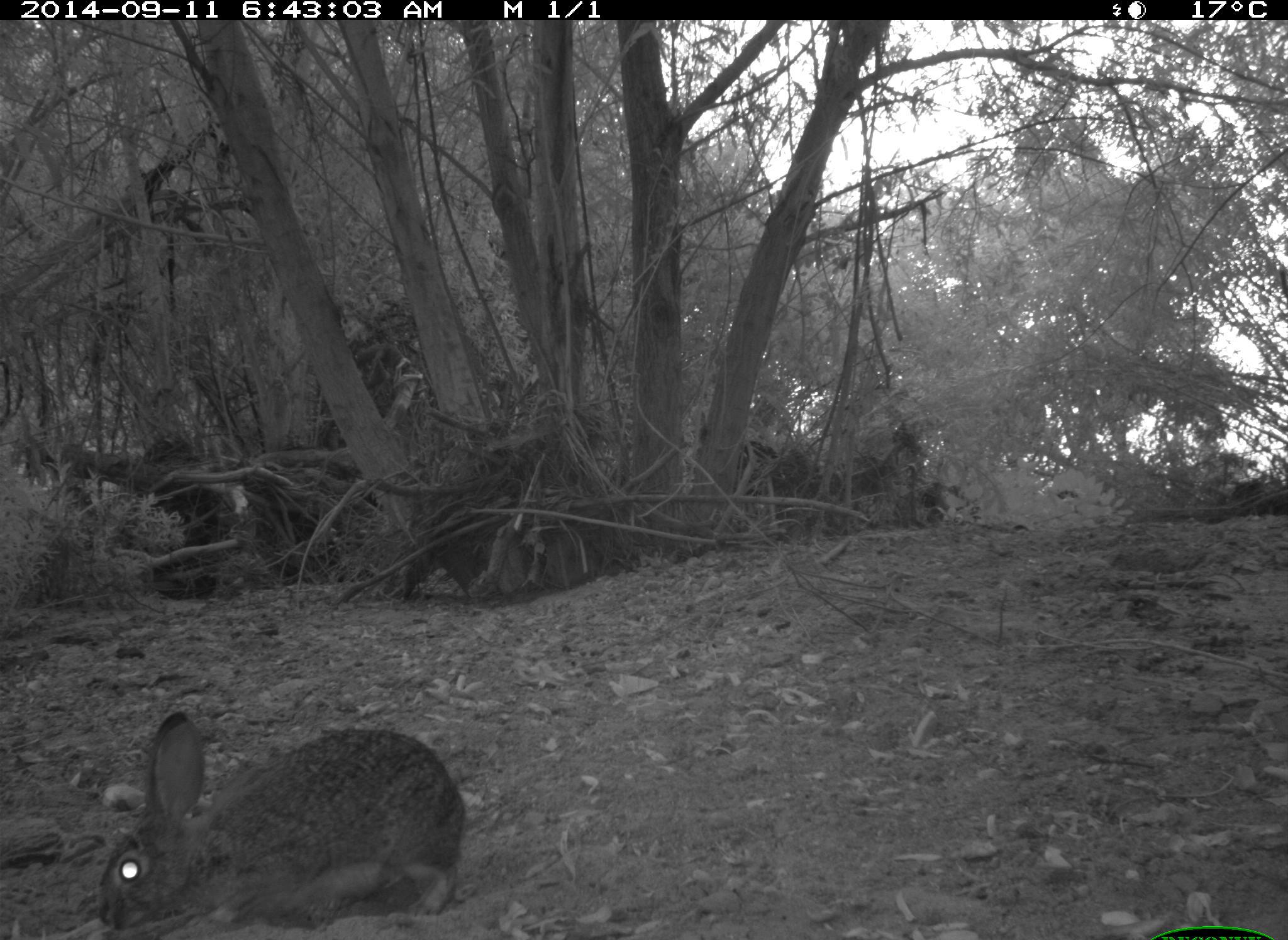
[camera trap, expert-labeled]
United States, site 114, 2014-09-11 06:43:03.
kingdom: Animalia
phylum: Chordata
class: Mammalia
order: Lagomorpha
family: Leporidae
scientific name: Leporidae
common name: rabbits and hares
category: rabbit